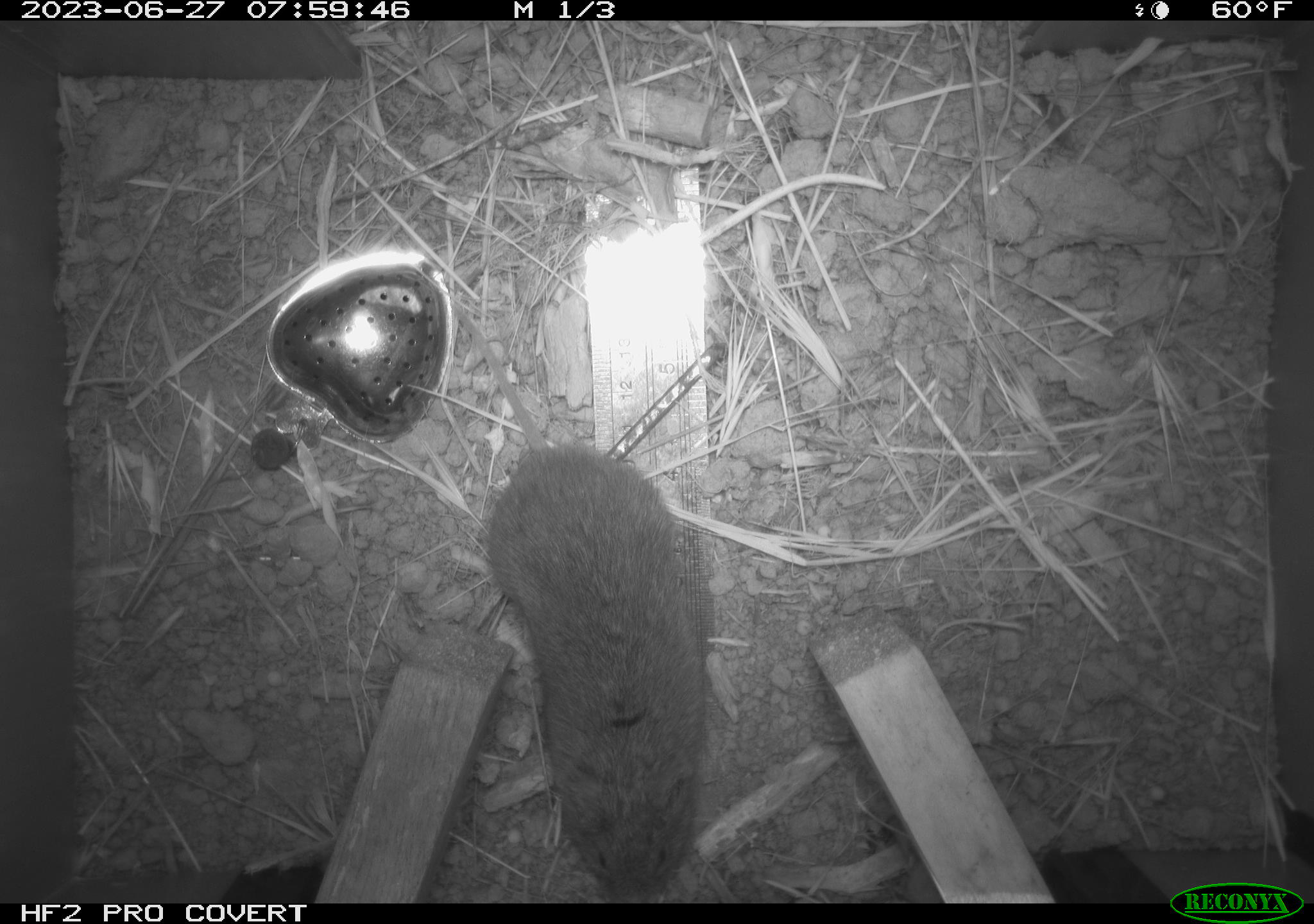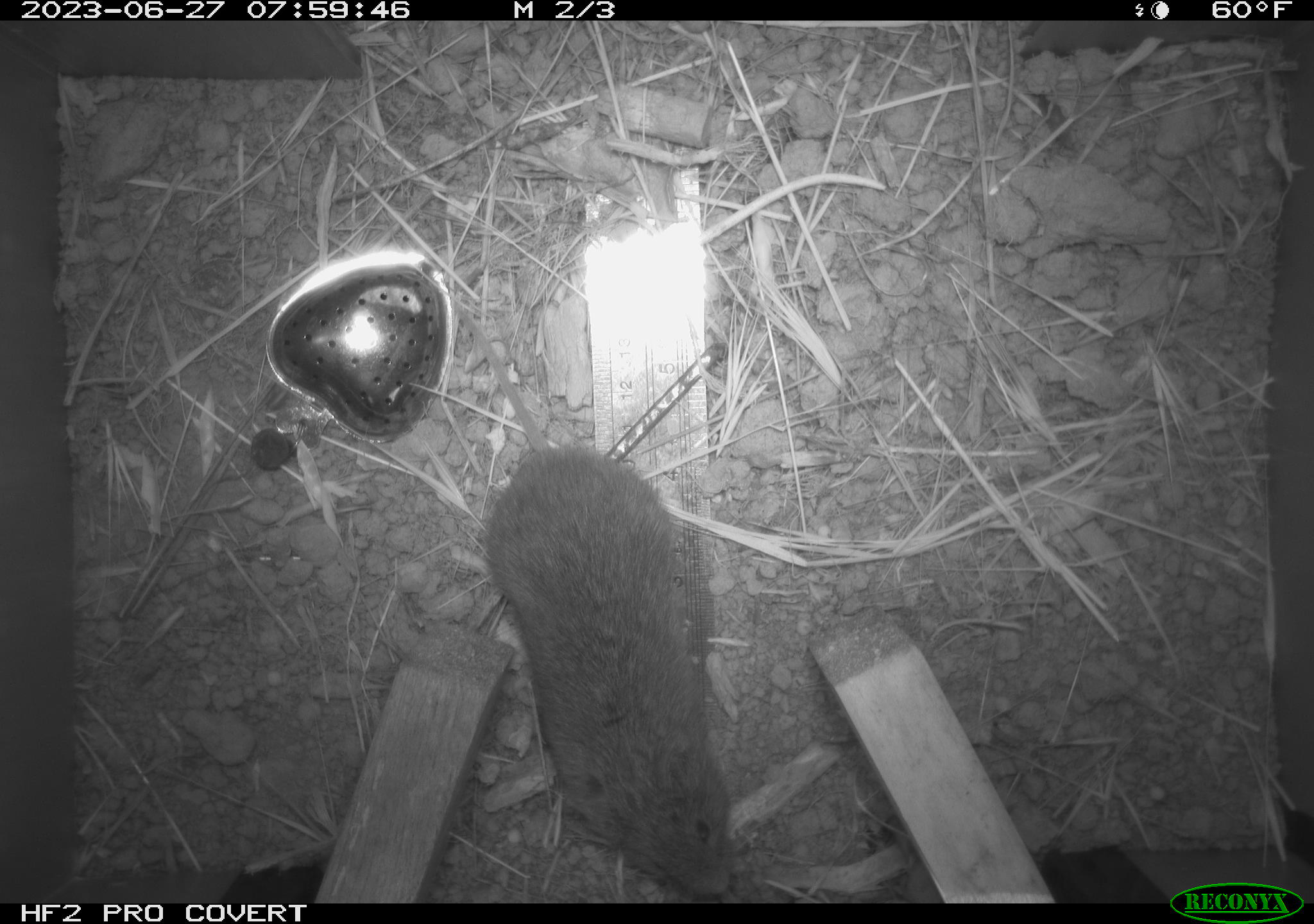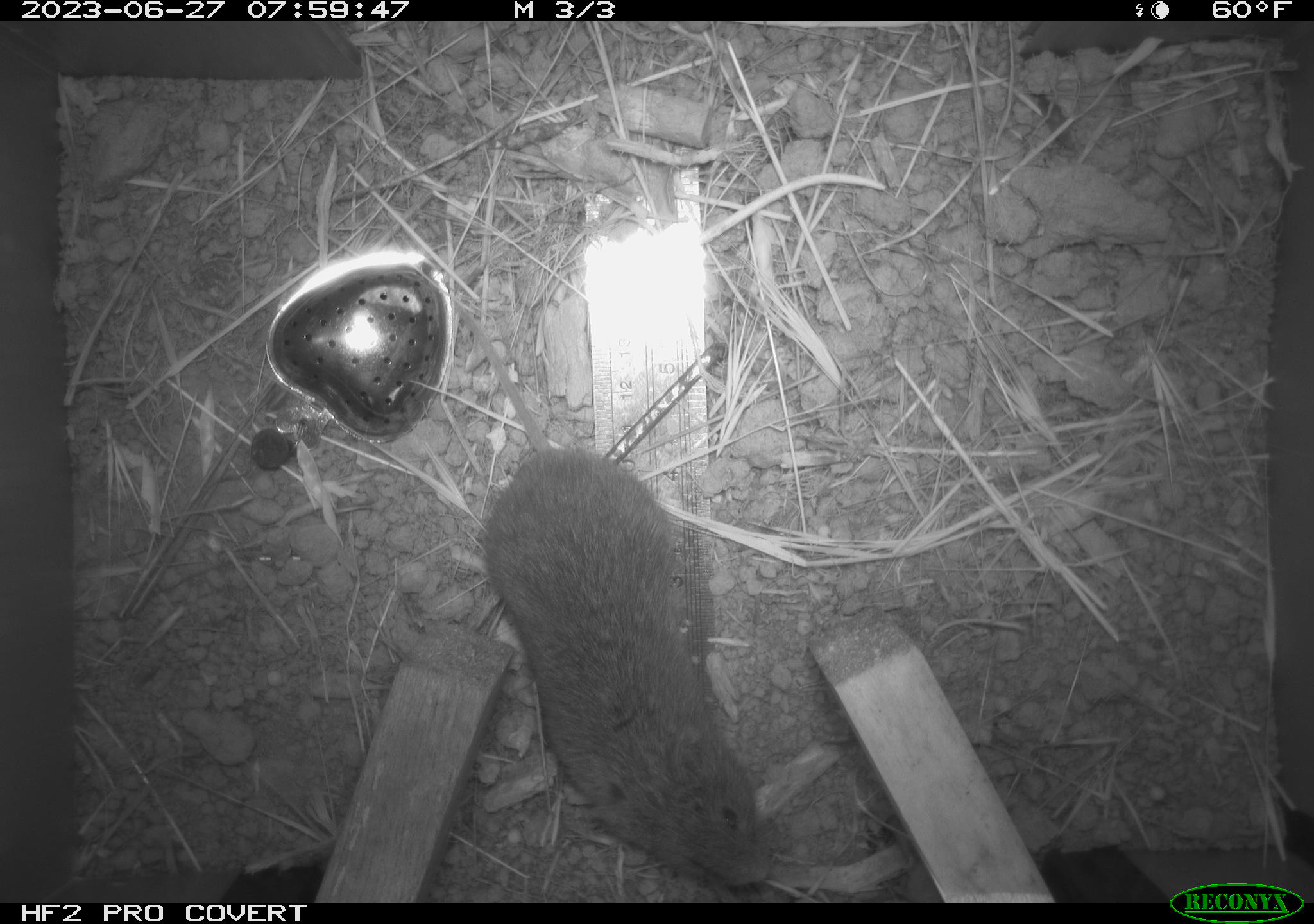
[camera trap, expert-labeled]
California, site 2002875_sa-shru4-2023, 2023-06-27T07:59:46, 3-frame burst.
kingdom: Animalia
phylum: Chordata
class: Mammalia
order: Rodentia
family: Cricetidae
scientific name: Arvicolinae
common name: voles, lemmings, and muskrats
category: arvicolinae subfamily